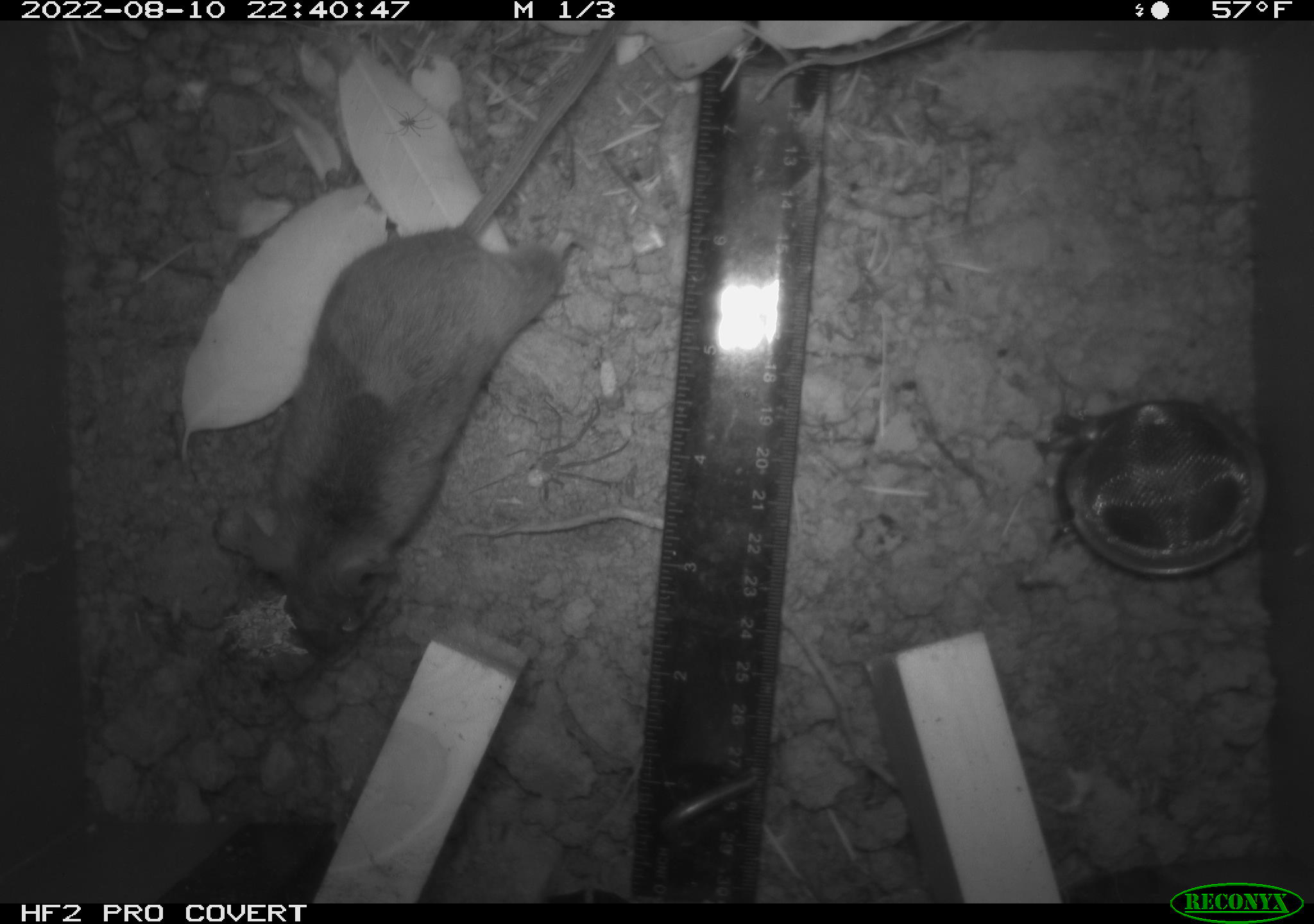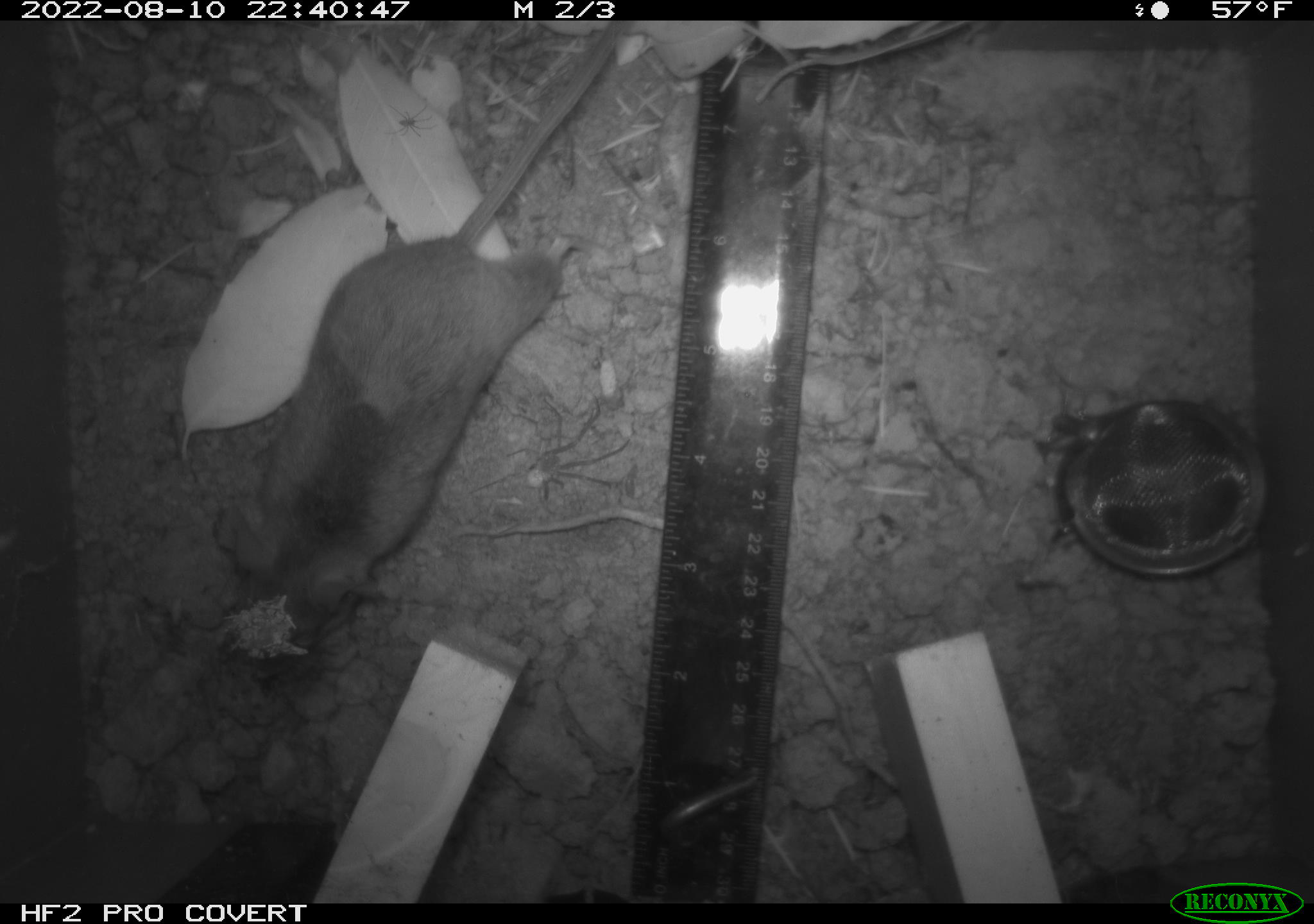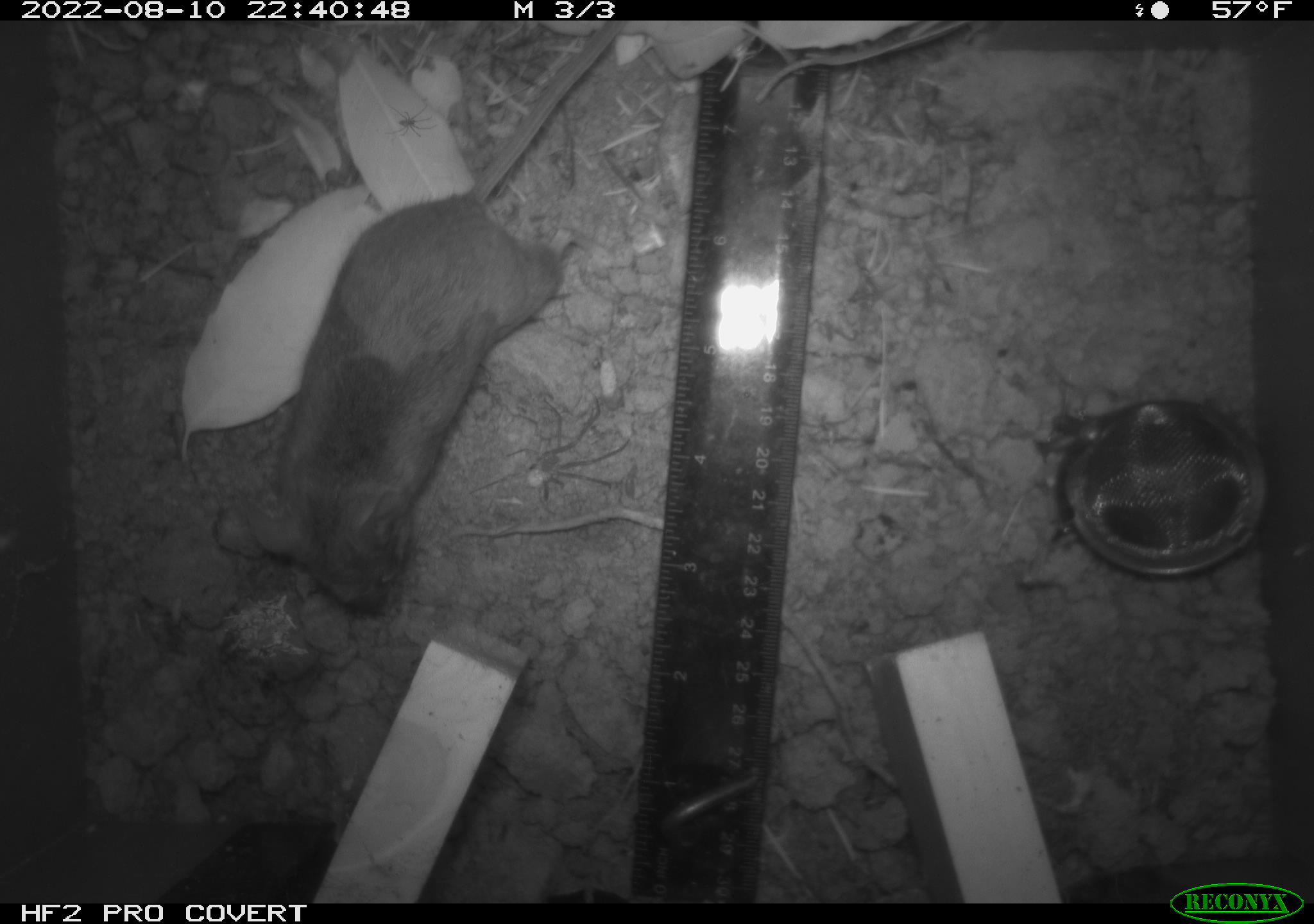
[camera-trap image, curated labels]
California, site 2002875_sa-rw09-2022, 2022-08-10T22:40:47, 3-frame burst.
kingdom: Animalia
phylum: Chordata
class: Mammalia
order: Rodentia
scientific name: Rodentia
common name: rodent